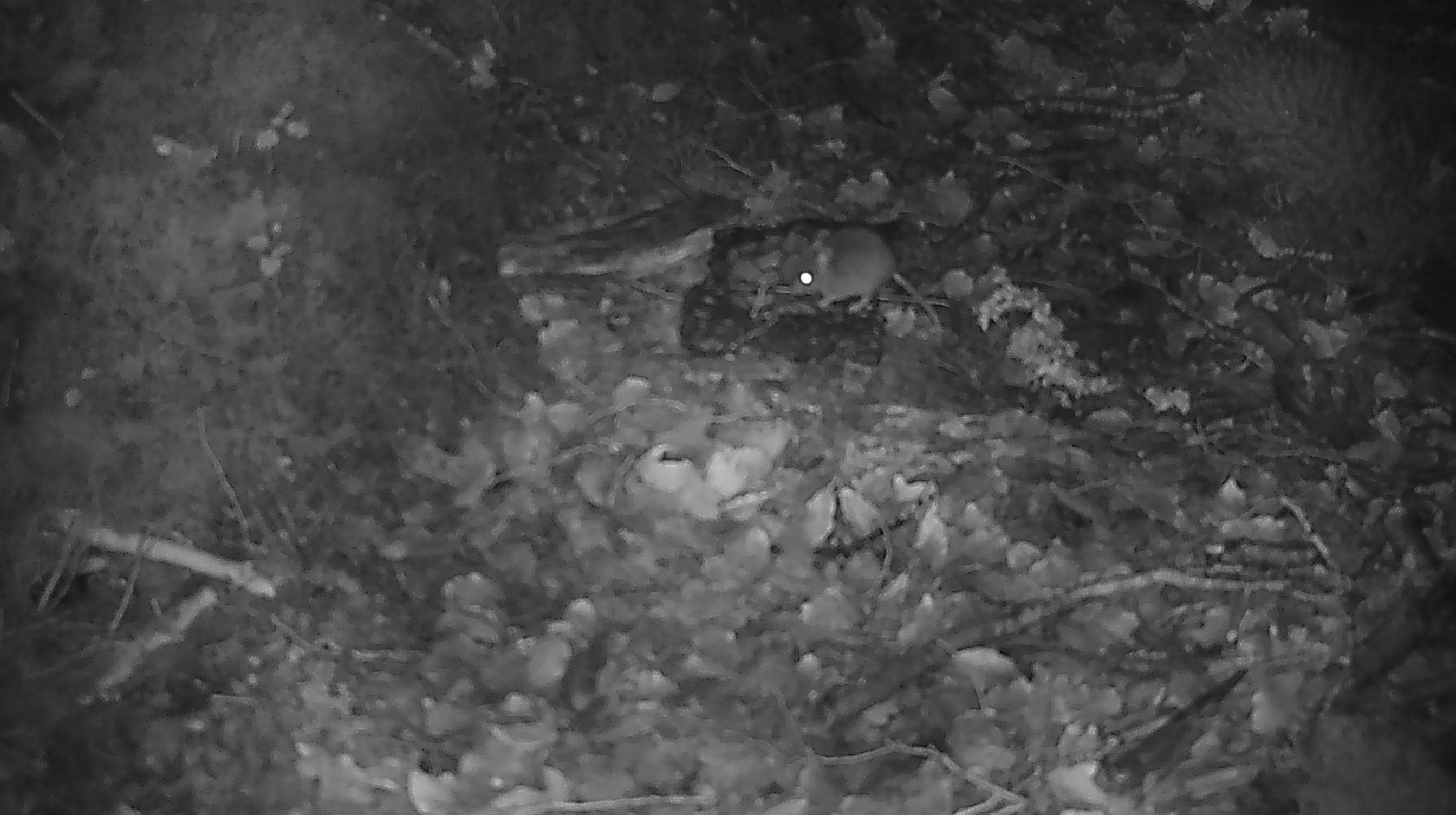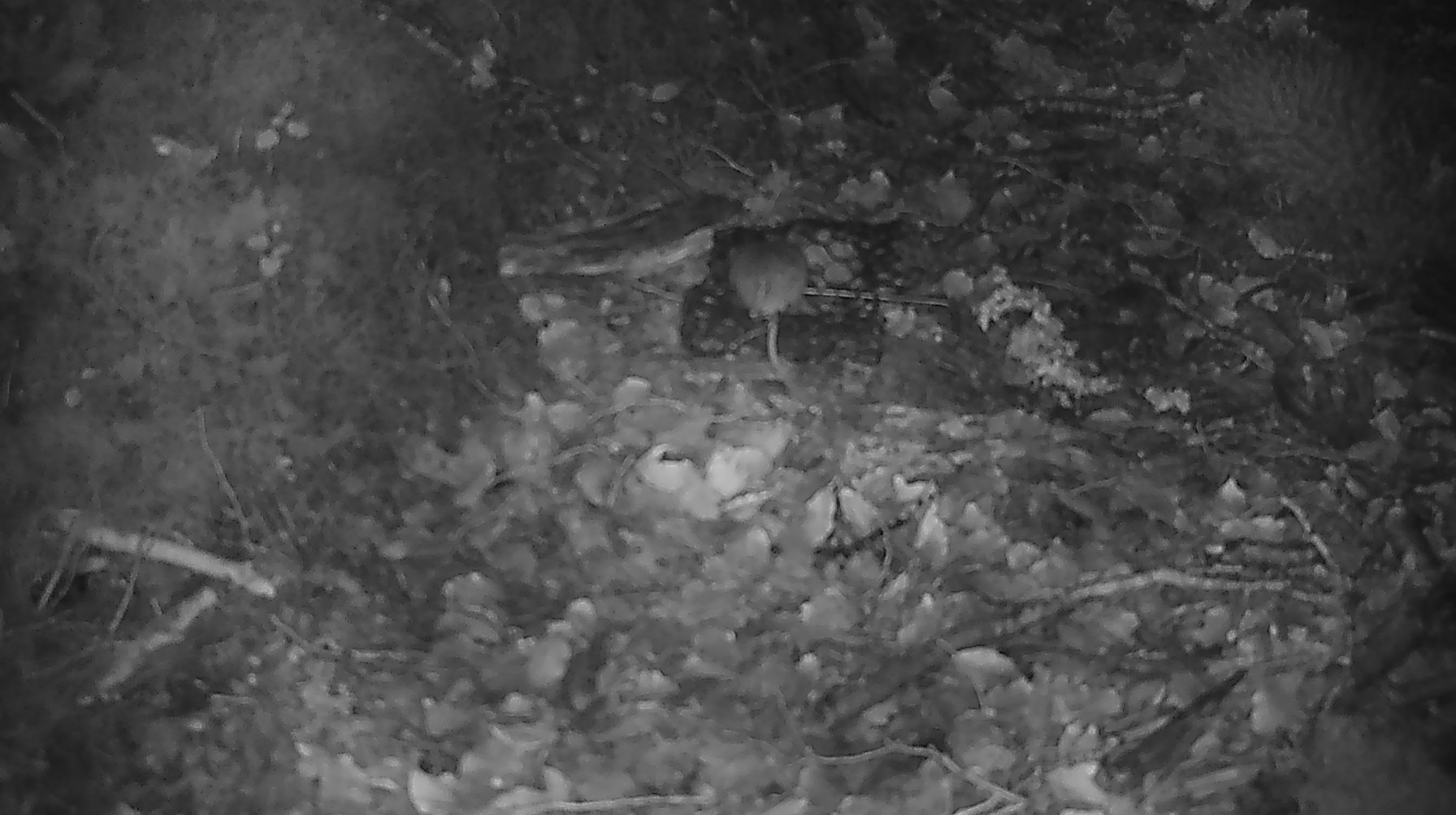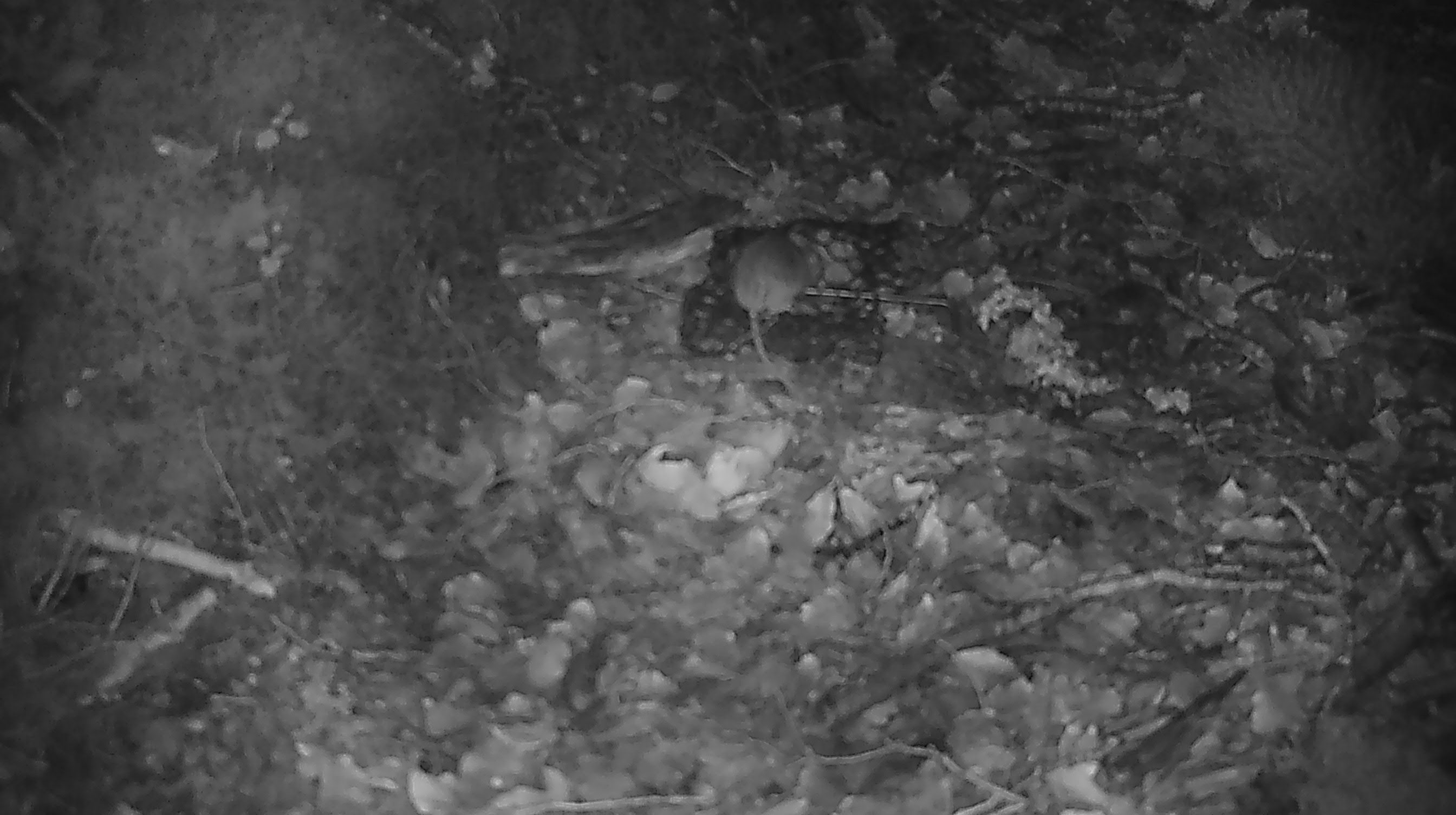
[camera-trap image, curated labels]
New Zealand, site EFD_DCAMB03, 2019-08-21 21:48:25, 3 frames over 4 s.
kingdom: Animalia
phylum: Chordata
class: Mammalia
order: Rodentia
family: Muridae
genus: Mus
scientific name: Mus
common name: mouse